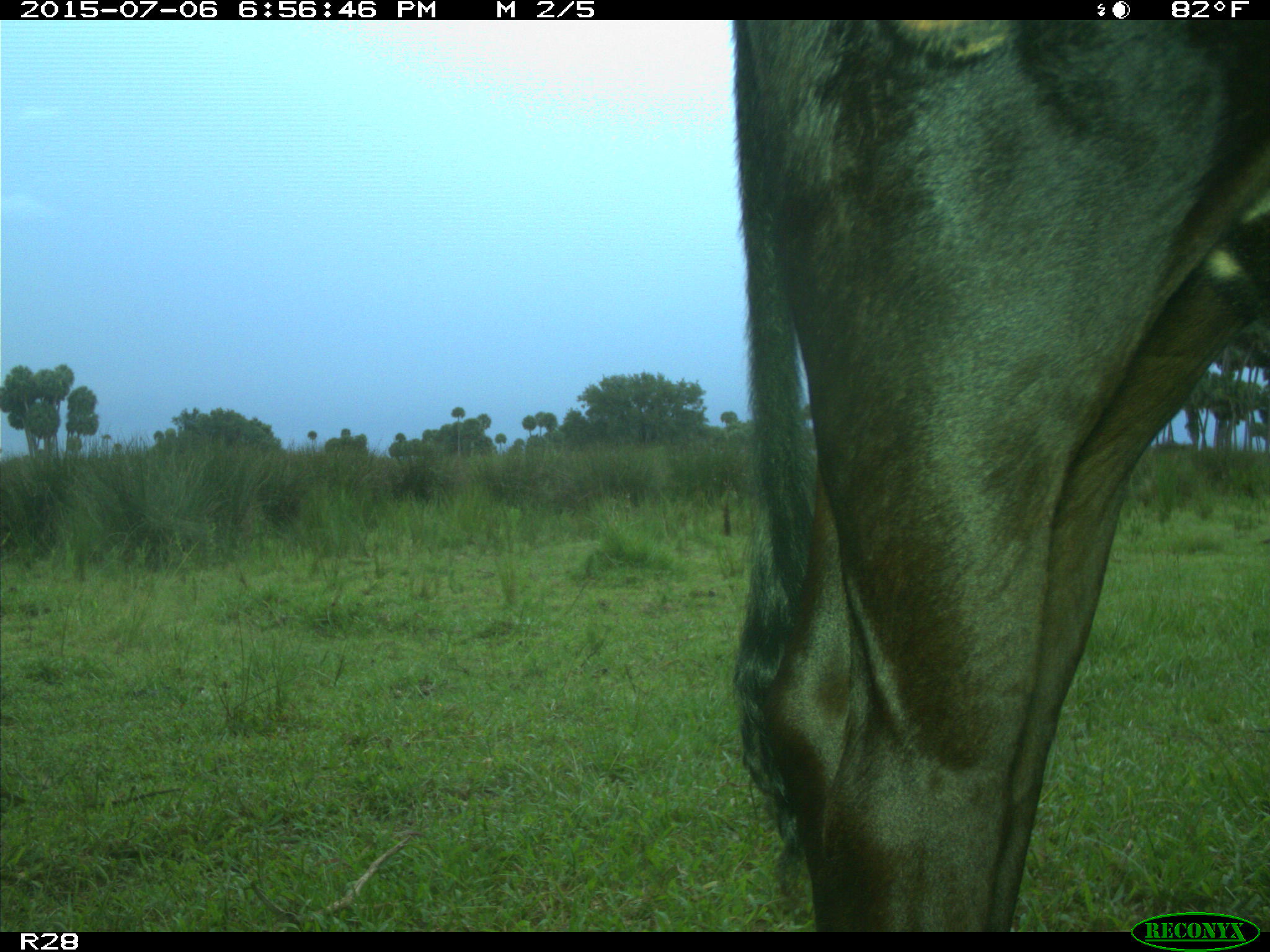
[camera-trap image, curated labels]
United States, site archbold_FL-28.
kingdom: Animalia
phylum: Chordata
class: Mammalia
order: Artiodactyla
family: Bovidae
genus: Bos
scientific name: Bos taurus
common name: domestic cow